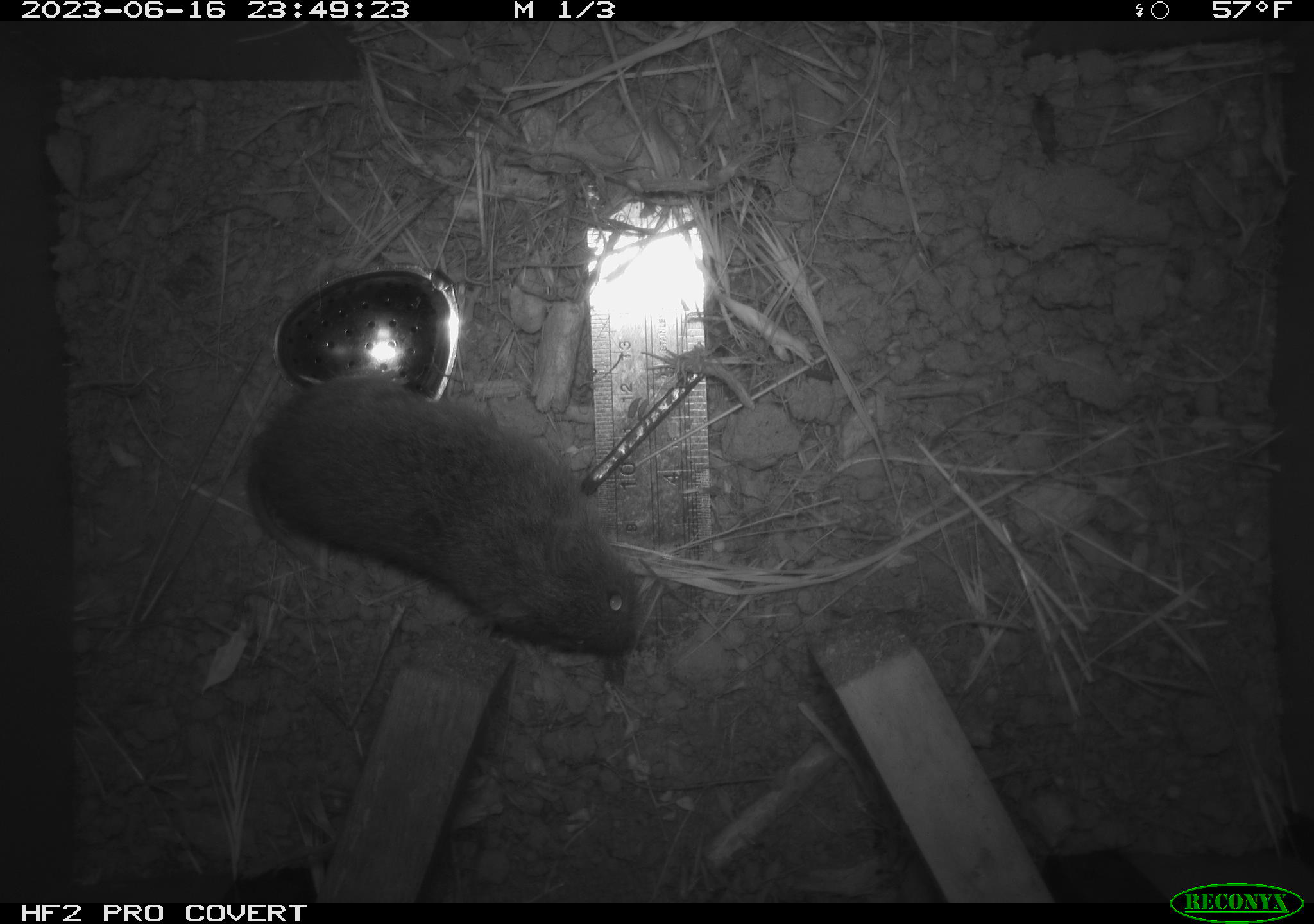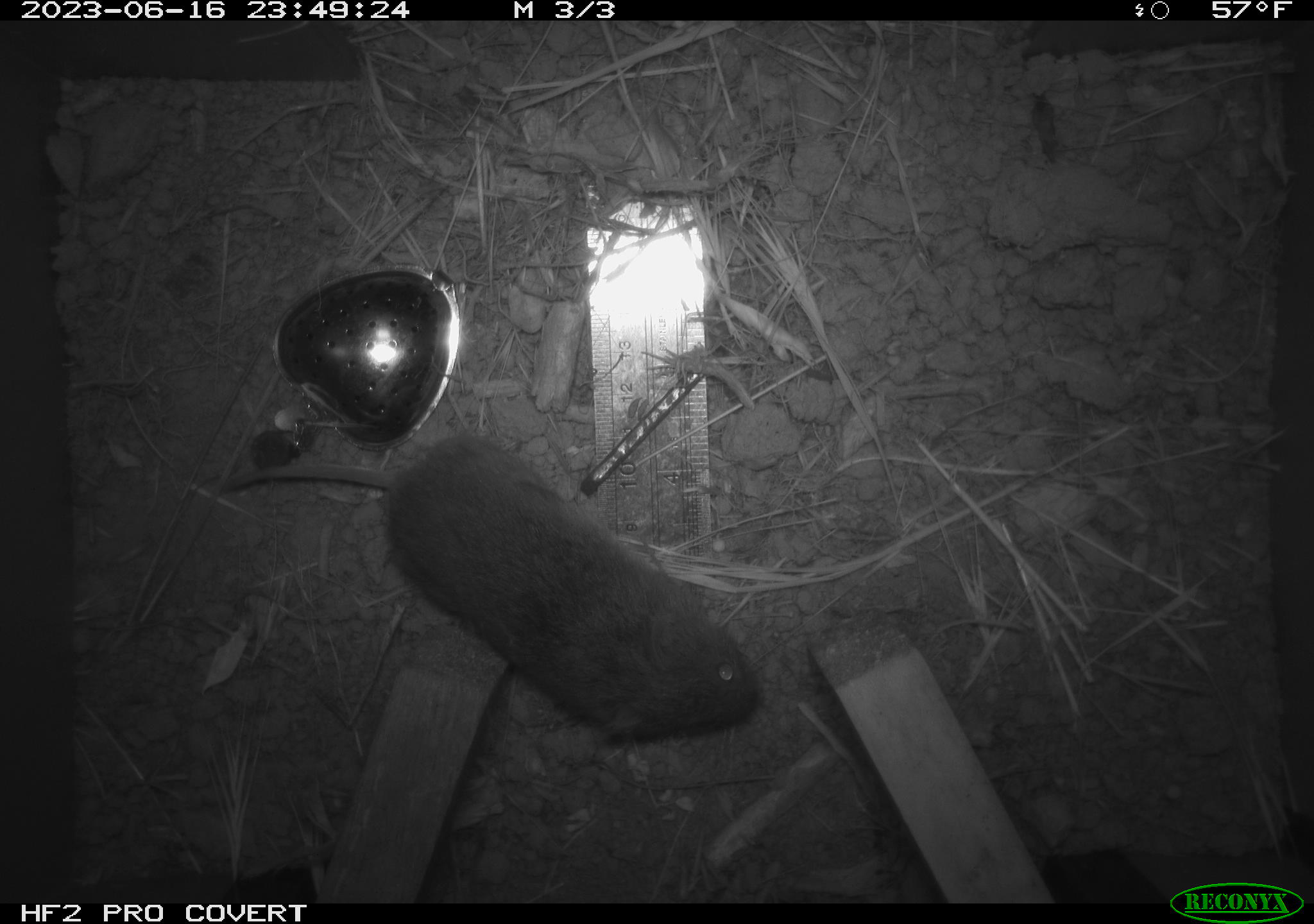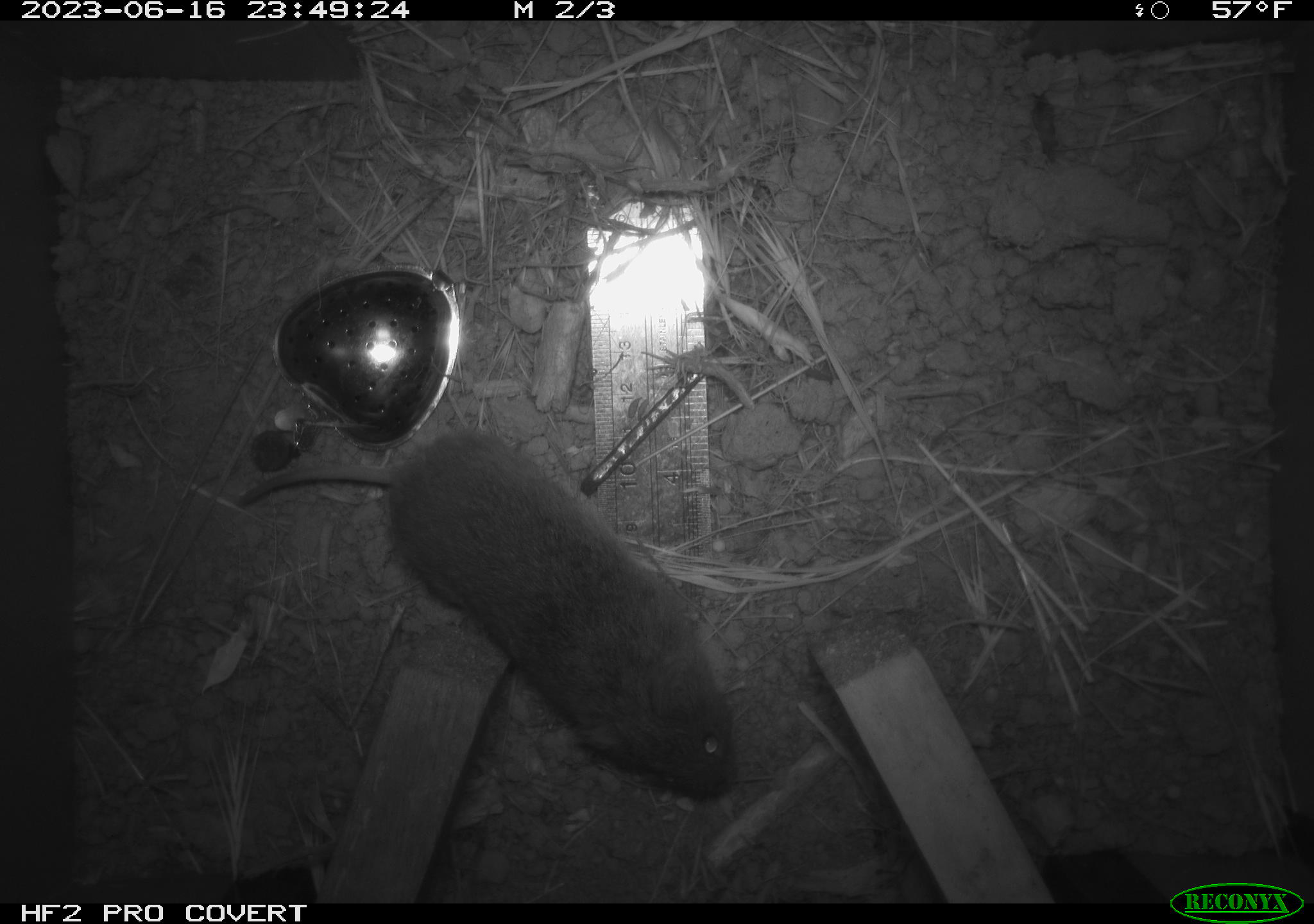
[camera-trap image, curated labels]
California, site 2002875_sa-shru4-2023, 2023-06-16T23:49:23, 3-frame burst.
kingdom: Animalia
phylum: Chordata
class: Mammalia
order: Rodentia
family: Cricetidae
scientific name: Arvicolinae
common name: voles, lemmings, and muskrats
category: arvicolinae subfamily